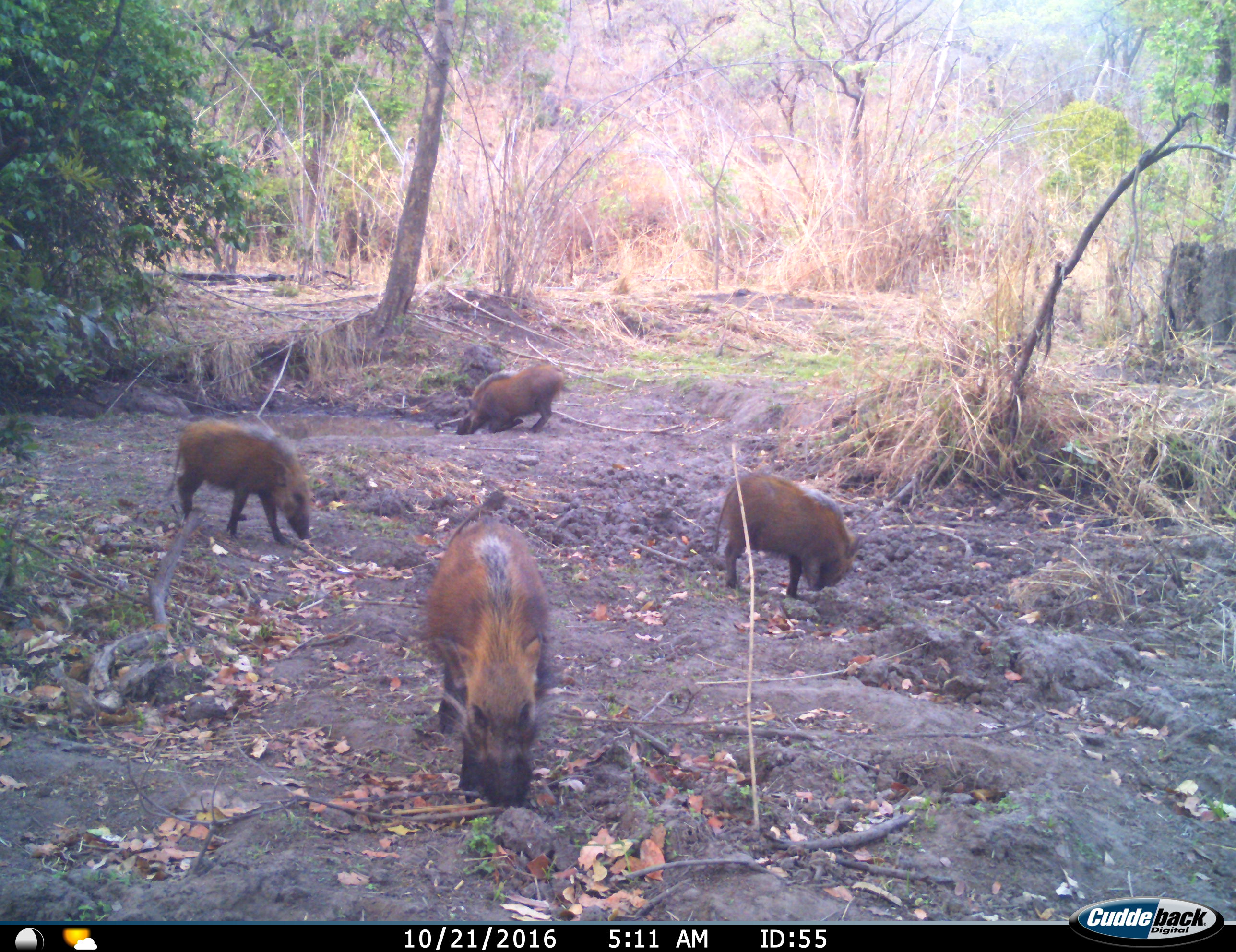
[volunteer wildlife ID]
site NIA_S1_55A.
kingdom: Animalia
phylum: Chordata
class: Mammalia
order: Artiodactyla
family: Suidae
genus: Potamochoerus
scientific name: Potamochoerus larvatus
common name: bushpig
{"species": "bushpig (Potamochoerus larvatus)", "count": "4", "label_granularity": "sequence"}